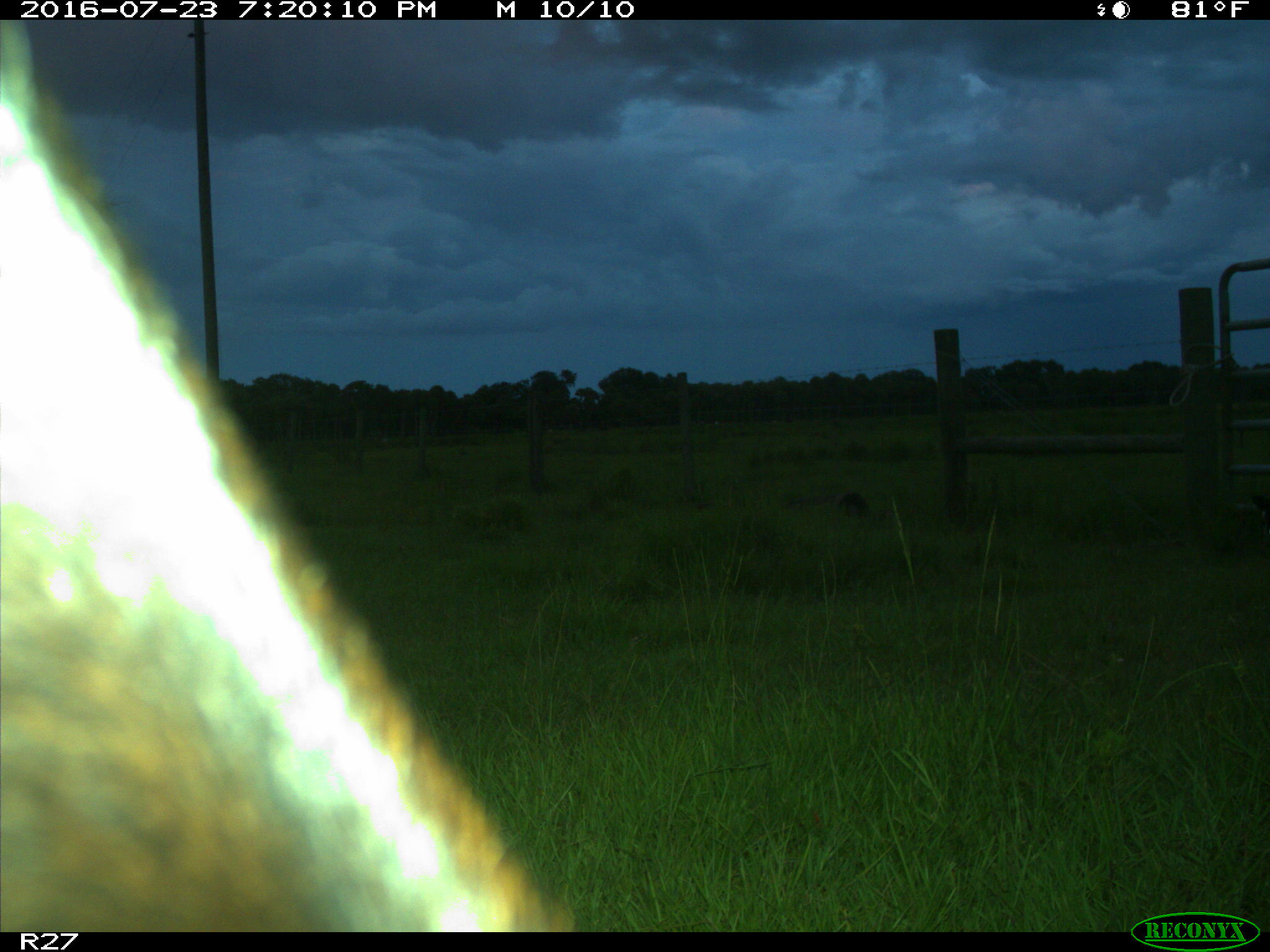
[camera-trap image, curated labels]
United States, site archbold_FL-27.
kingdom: Animalia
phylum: Chordata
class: Mammalia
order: Artiodactyla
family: Bovidae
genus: Bos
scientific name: Bos taurus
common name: domestic cow